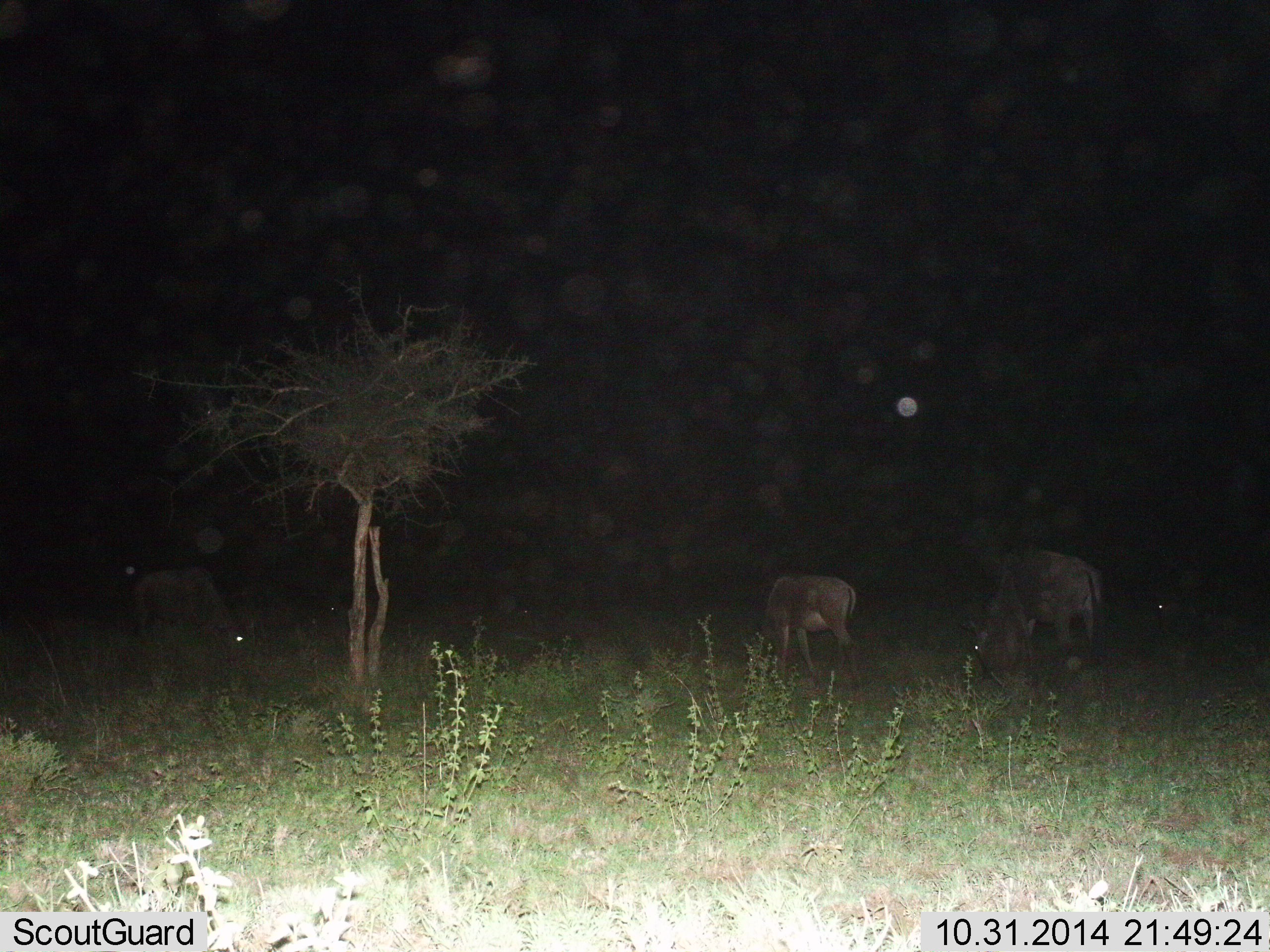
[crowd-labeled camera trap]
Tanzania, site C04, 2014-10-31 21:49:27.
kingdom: Animalia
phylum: Chordata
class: Mammalia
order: Artiodactyla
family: Bovidae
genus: Connochaetes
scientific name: Connochaetes taurinus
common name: blue wildebeest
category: wildebeest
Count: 3.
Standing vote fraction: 0%.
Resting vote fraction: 0%.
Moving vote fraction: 0%.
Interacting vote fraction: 0%.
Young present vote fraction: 0%.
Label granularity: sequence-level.